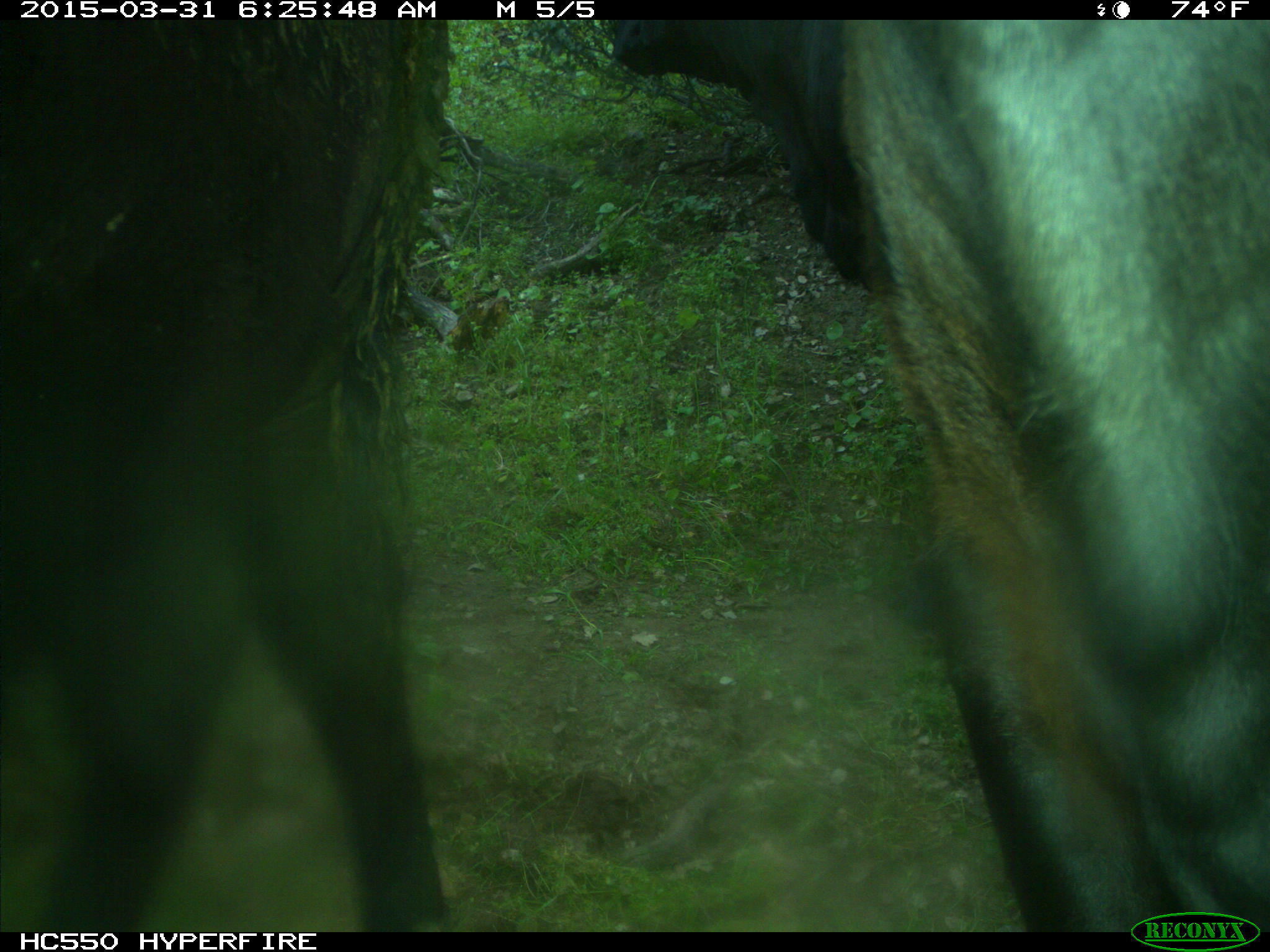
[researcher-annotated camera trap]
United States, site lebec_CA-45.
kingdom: Animalia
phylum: Chordata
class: Mammalia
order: Artiodactyla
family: Bovidae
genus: Bos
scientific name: Bos taurus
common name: domestic cow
Bos taurus (domestic cow).